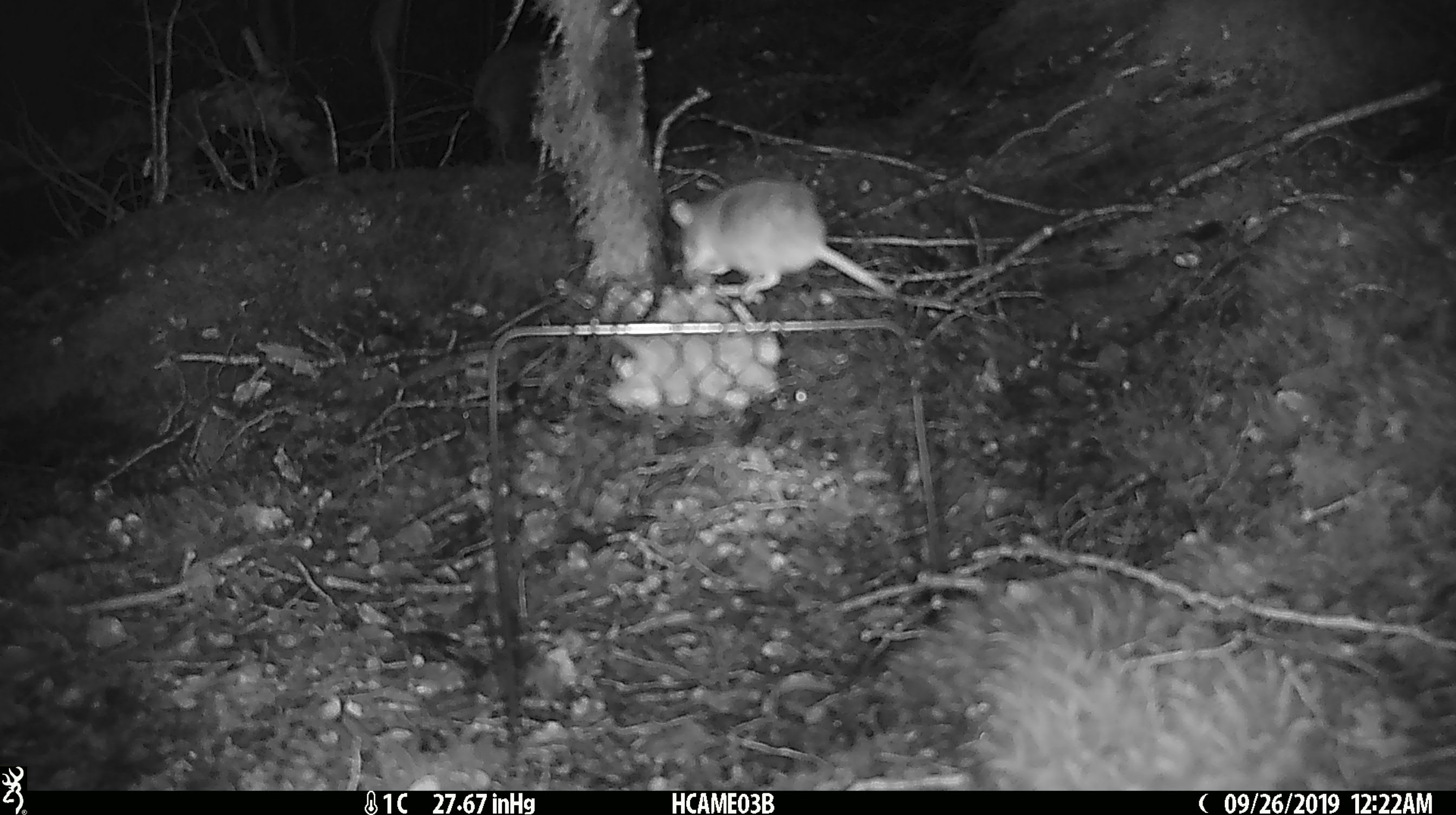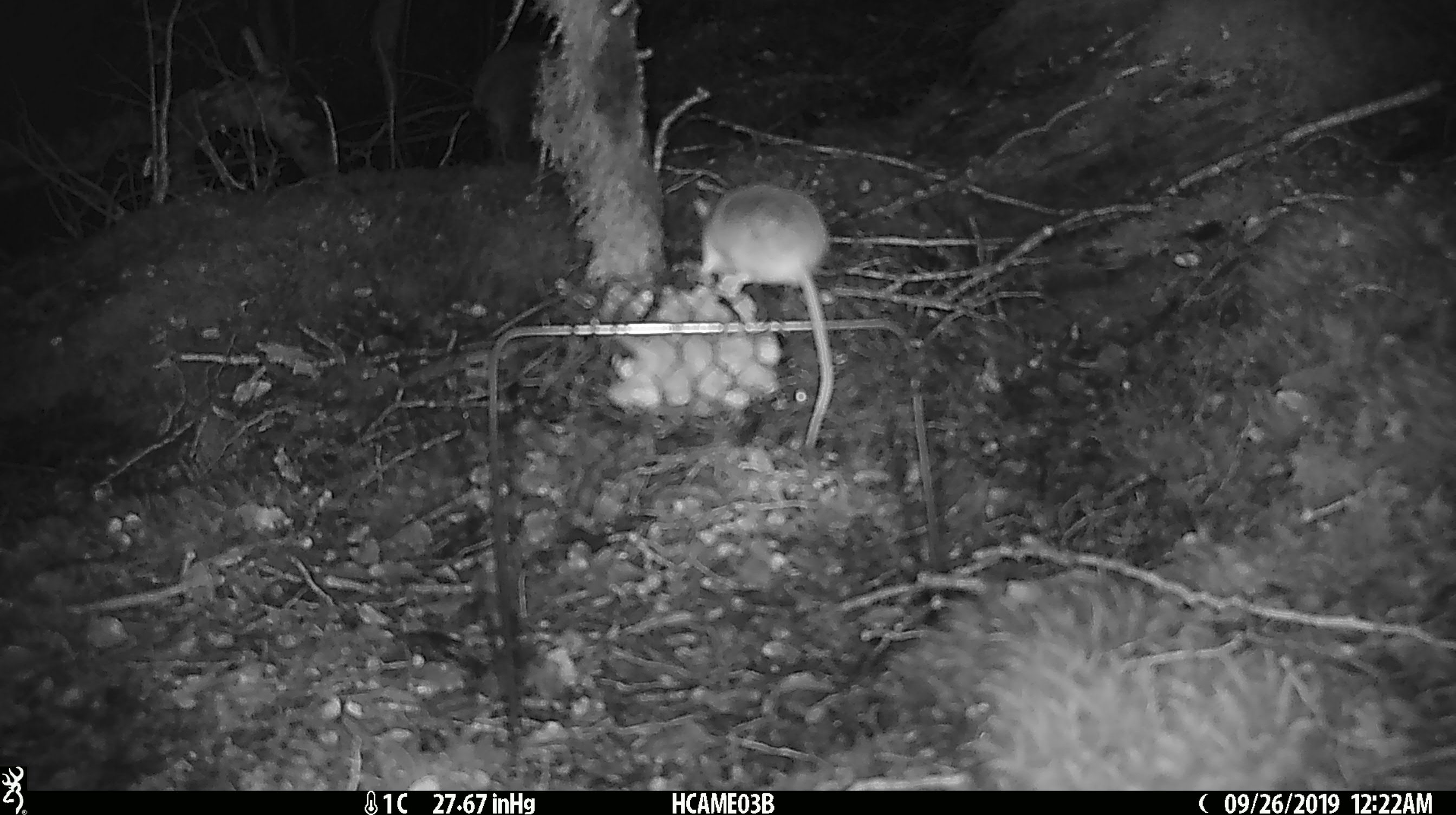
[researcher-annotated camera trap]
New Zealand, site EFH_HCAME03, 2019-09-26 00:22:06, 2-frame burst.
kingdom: Animalia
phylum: Chordata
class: Mammalia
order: Rodentia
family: Muridae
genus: Mus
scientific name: Mus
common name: mouse